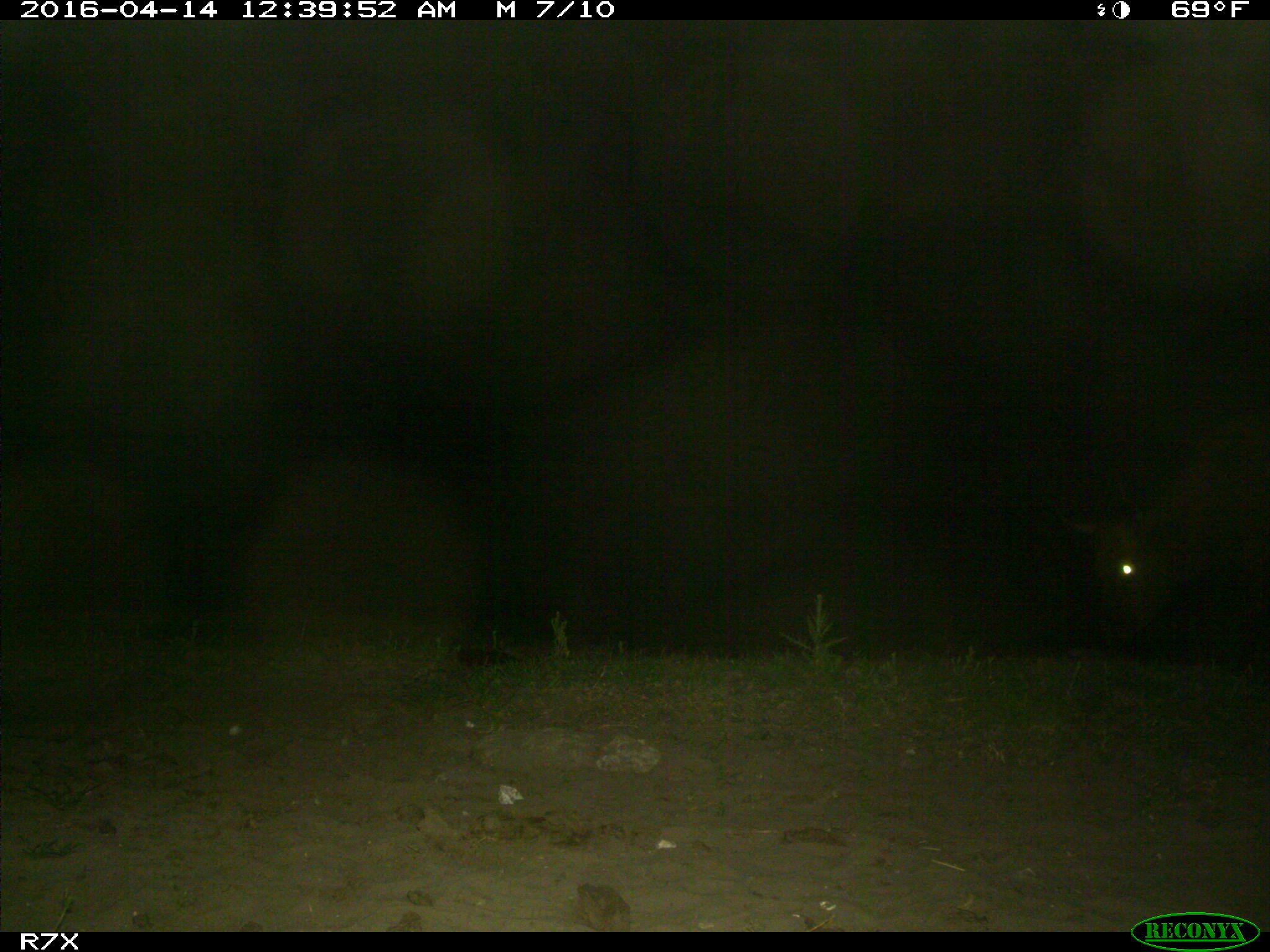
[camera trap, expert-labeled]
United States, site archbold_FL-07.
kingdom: Animalia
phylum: Chordata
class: Mammalia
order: Artiodactyla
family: Bovidae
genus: Bos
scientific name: Bos taurus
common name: domestic cow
Bos taurus (domestic cow).